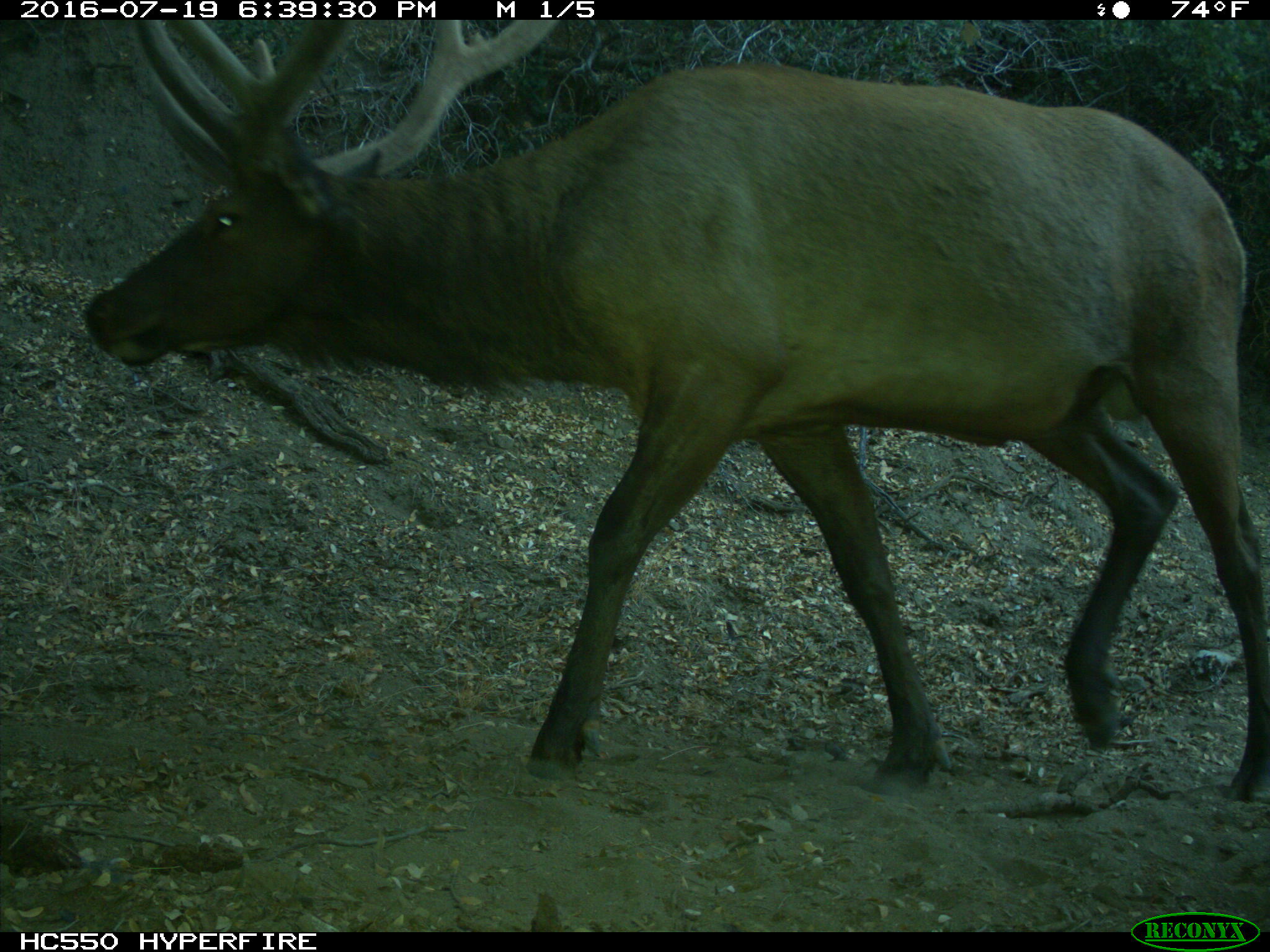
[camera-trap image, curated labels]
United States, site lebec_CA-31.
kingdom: Animalia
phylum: Chordata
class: Mammalia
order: Artiodactyla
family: Cervidae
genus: Cervus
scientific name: Cervus canadensis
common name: elk